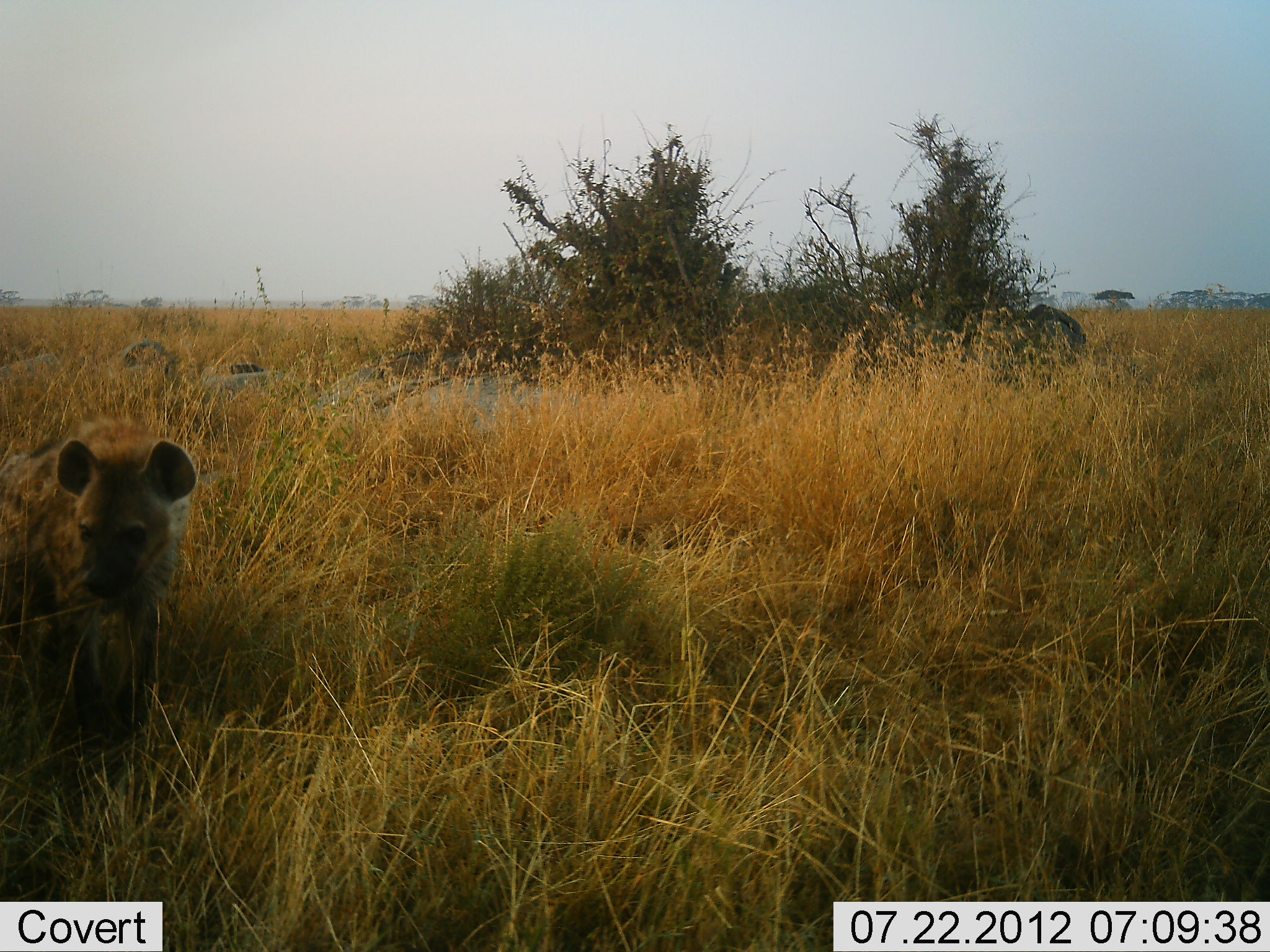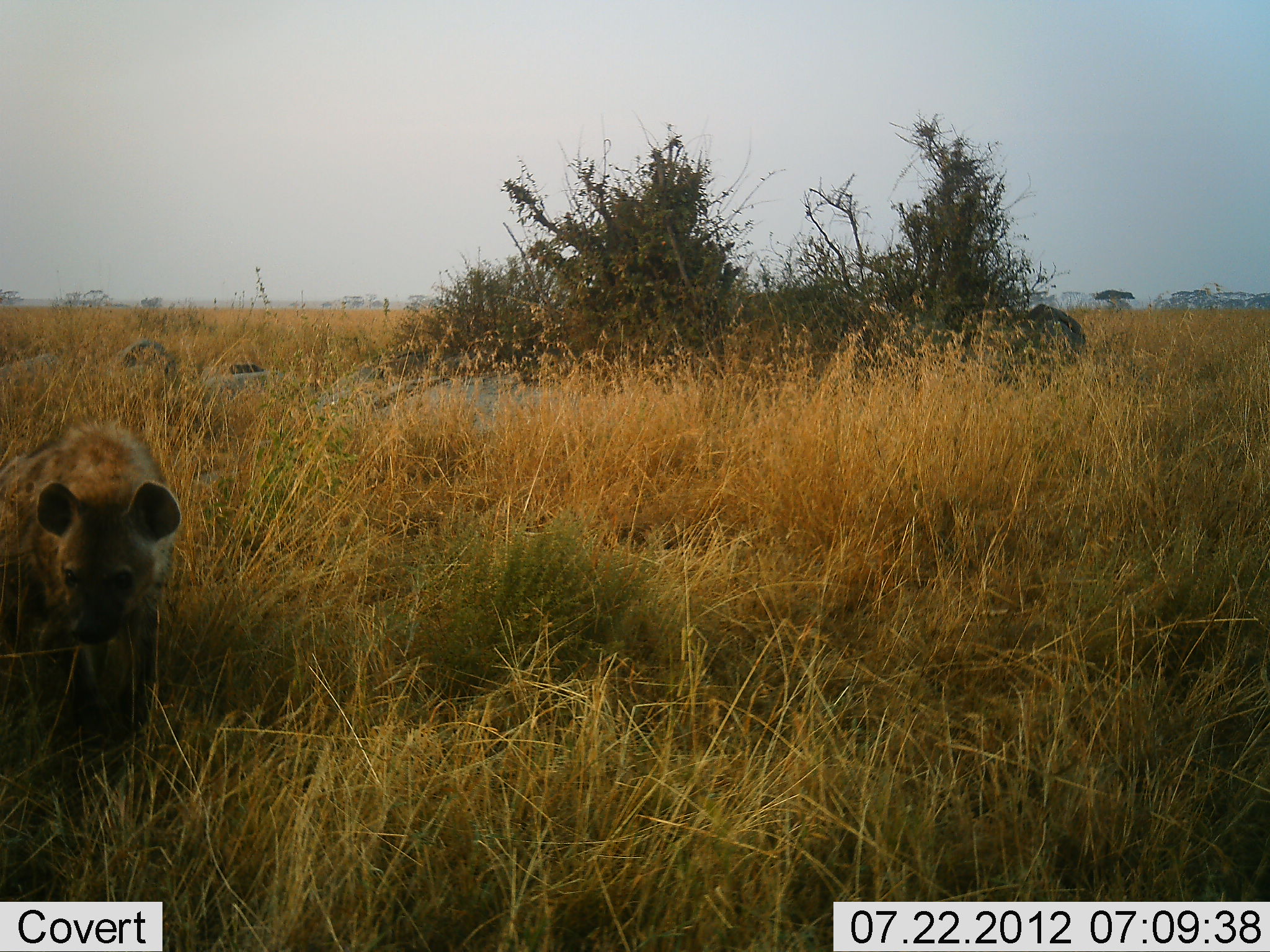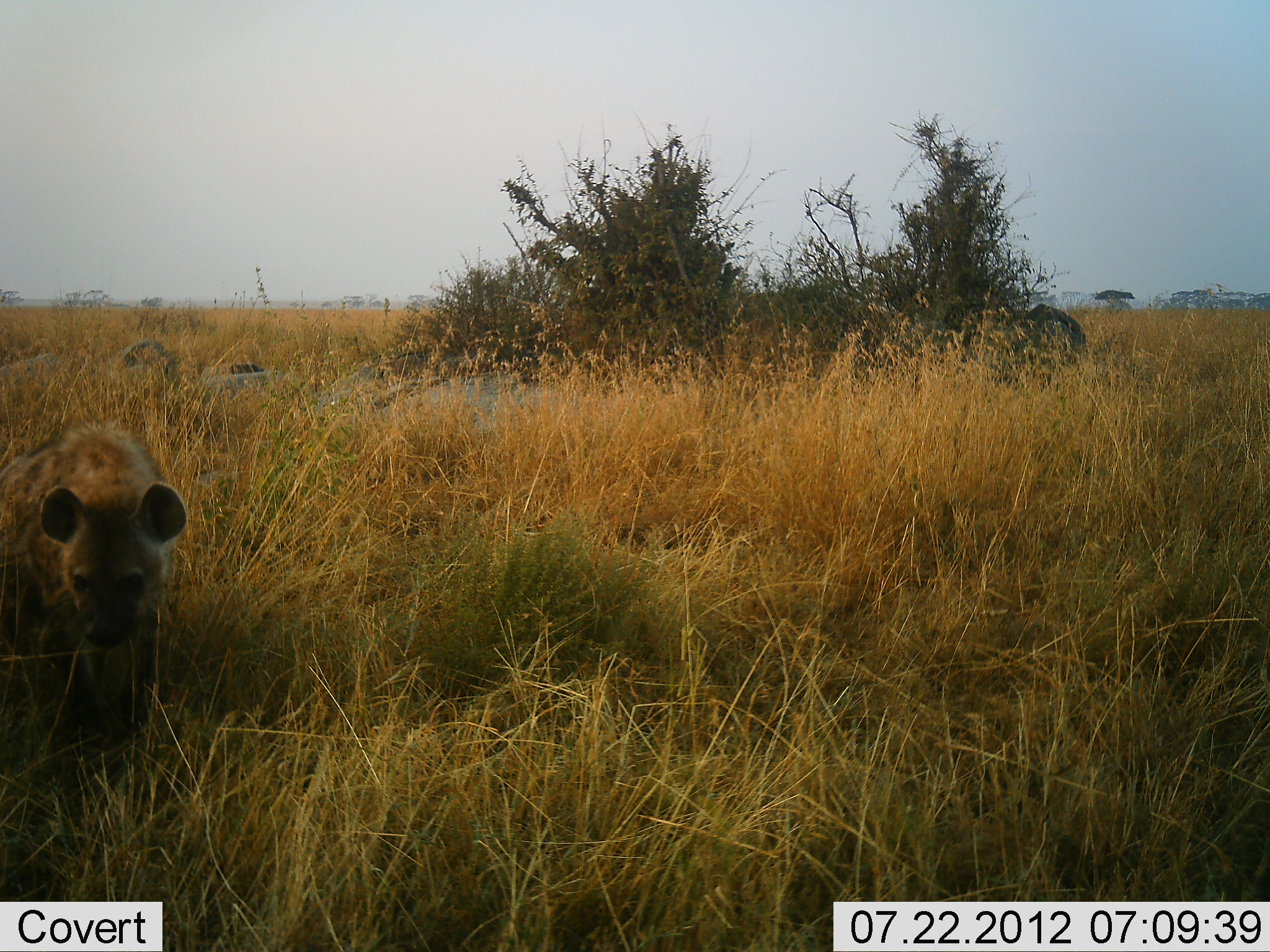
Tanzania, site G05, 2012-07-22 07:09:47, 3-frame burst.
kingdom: Animalia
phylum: Chordata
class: Mammalia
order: Carnivora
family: Hyaenidae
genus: Crocuta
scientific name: Crocuta crocuta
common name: spotted hyena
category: hyenaspotted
Hyenaspotted (spotted hyena) (Crocuta crocuta), count 1. Behavior (volunteer vote fractions): standing 80%, resting 10%, moving 10%, interacting 0%. Young present (vote fraction): 0%. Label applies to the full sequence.